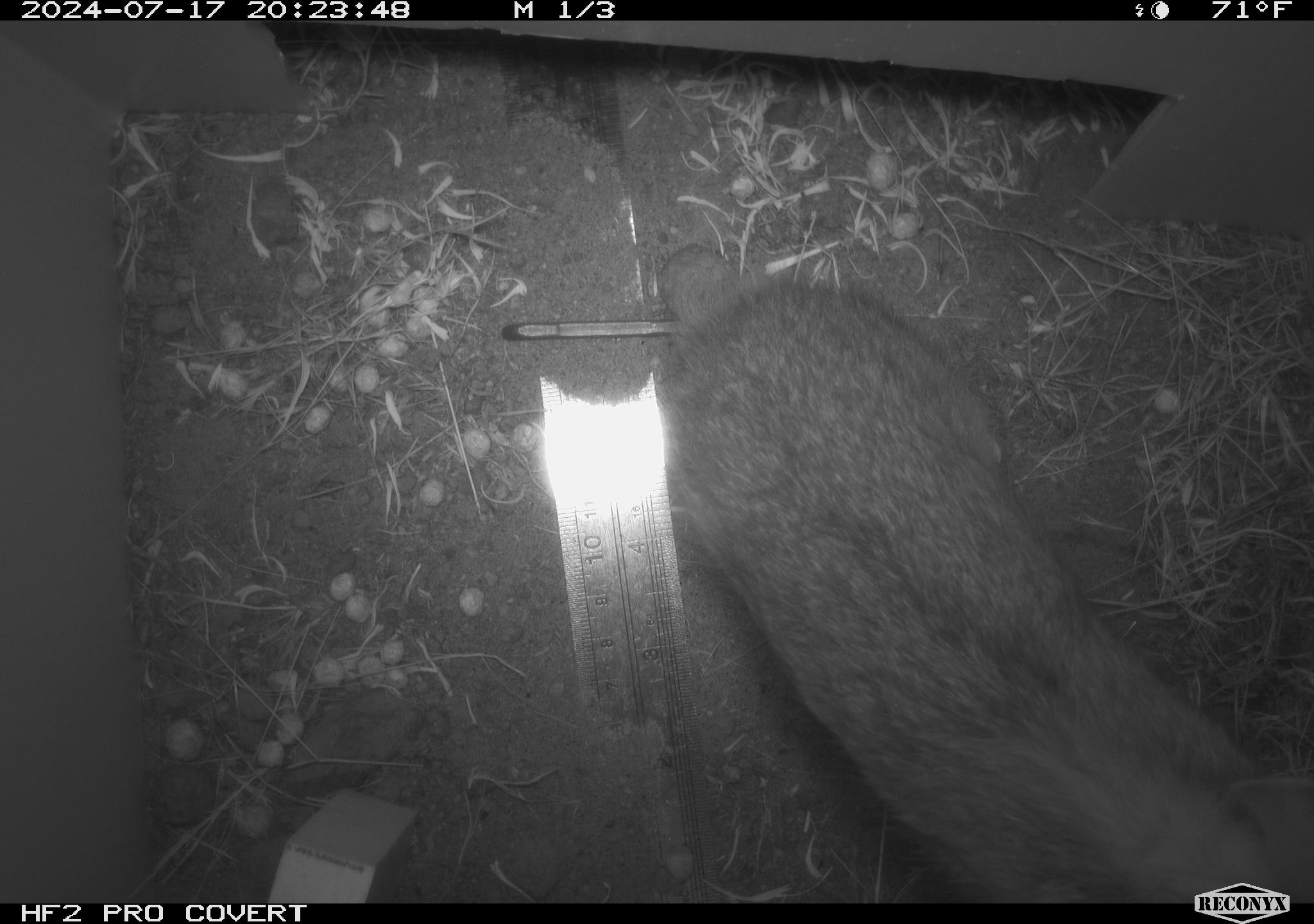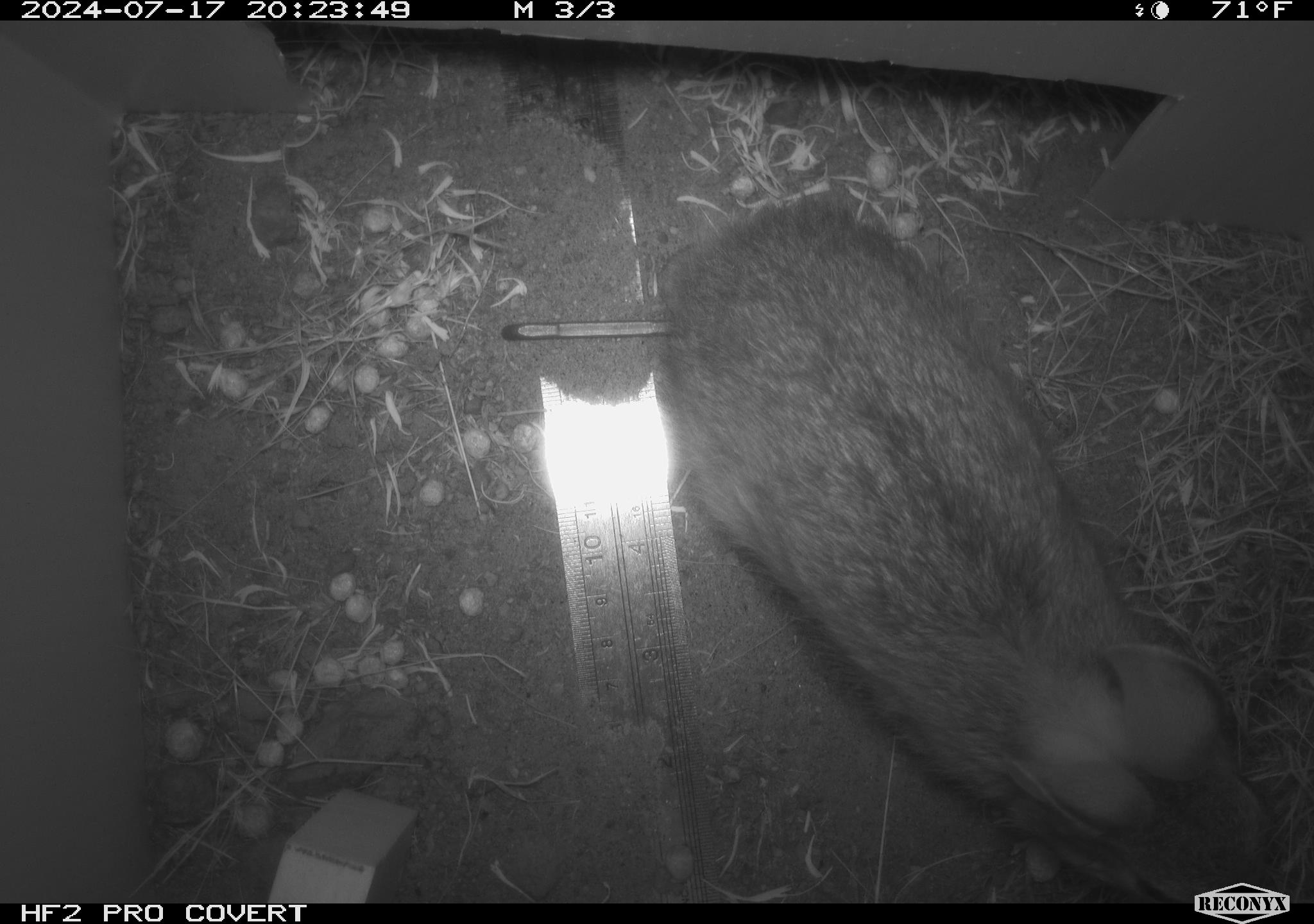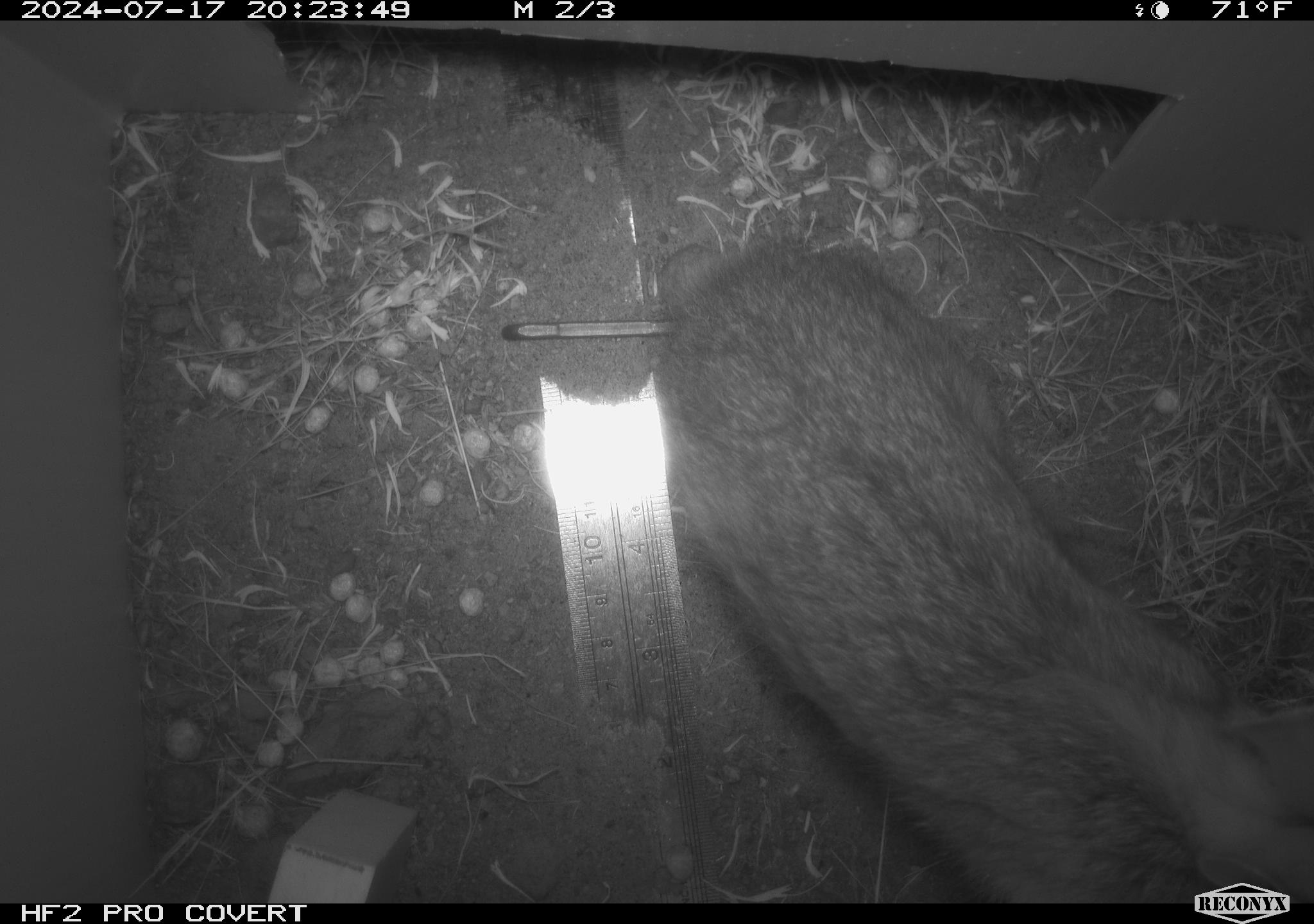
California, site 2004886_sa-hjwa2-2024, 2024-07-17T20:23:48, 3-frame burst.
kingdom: Animalia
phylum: Chordata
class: Mammalia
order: Lagomorpha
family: Leporidae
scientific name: Leporidae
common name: rabbit or hare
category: rabbit and hare family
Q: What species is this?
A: Rabbit and hare family (rabbit or hare) (Leporidae).